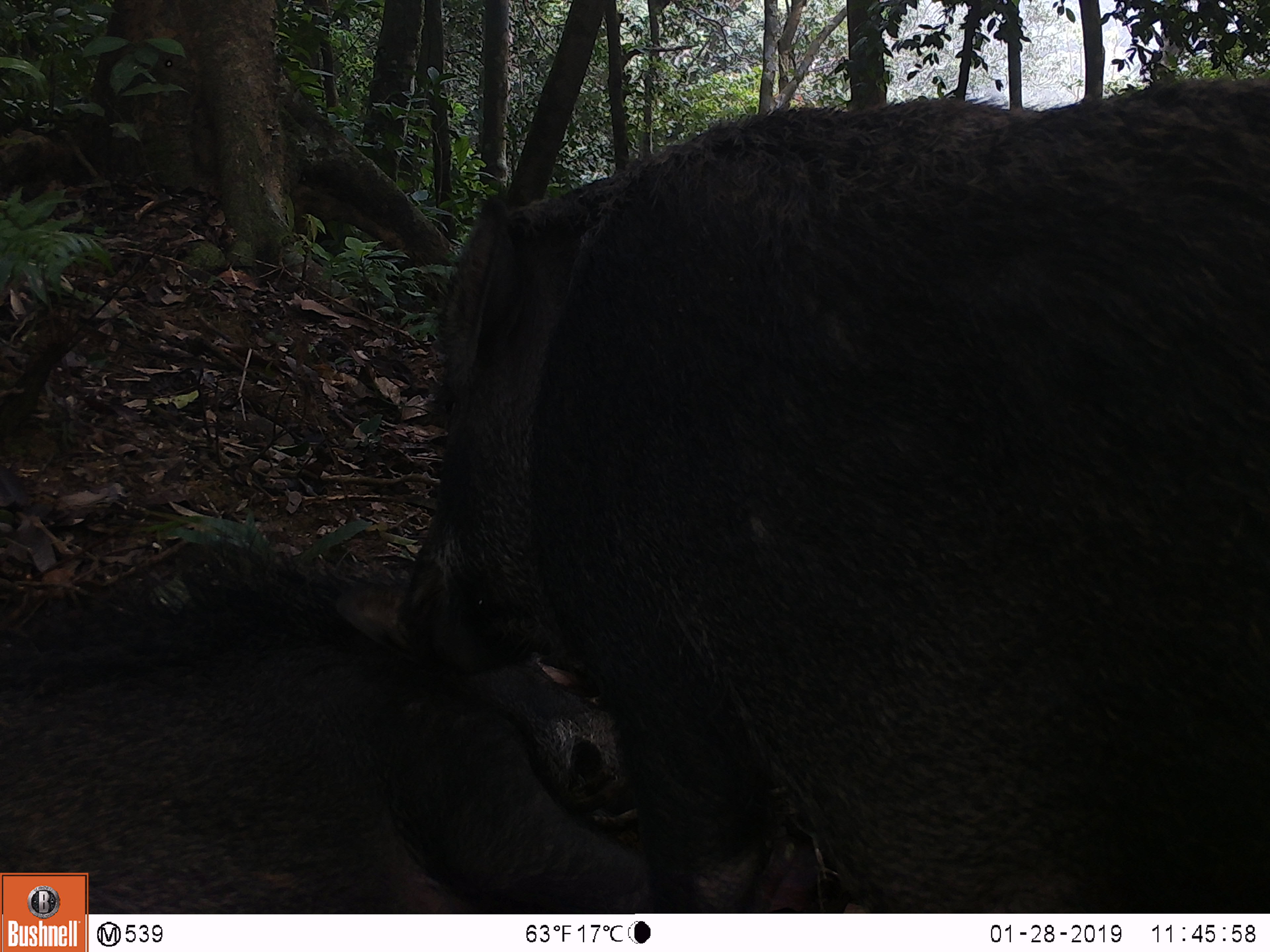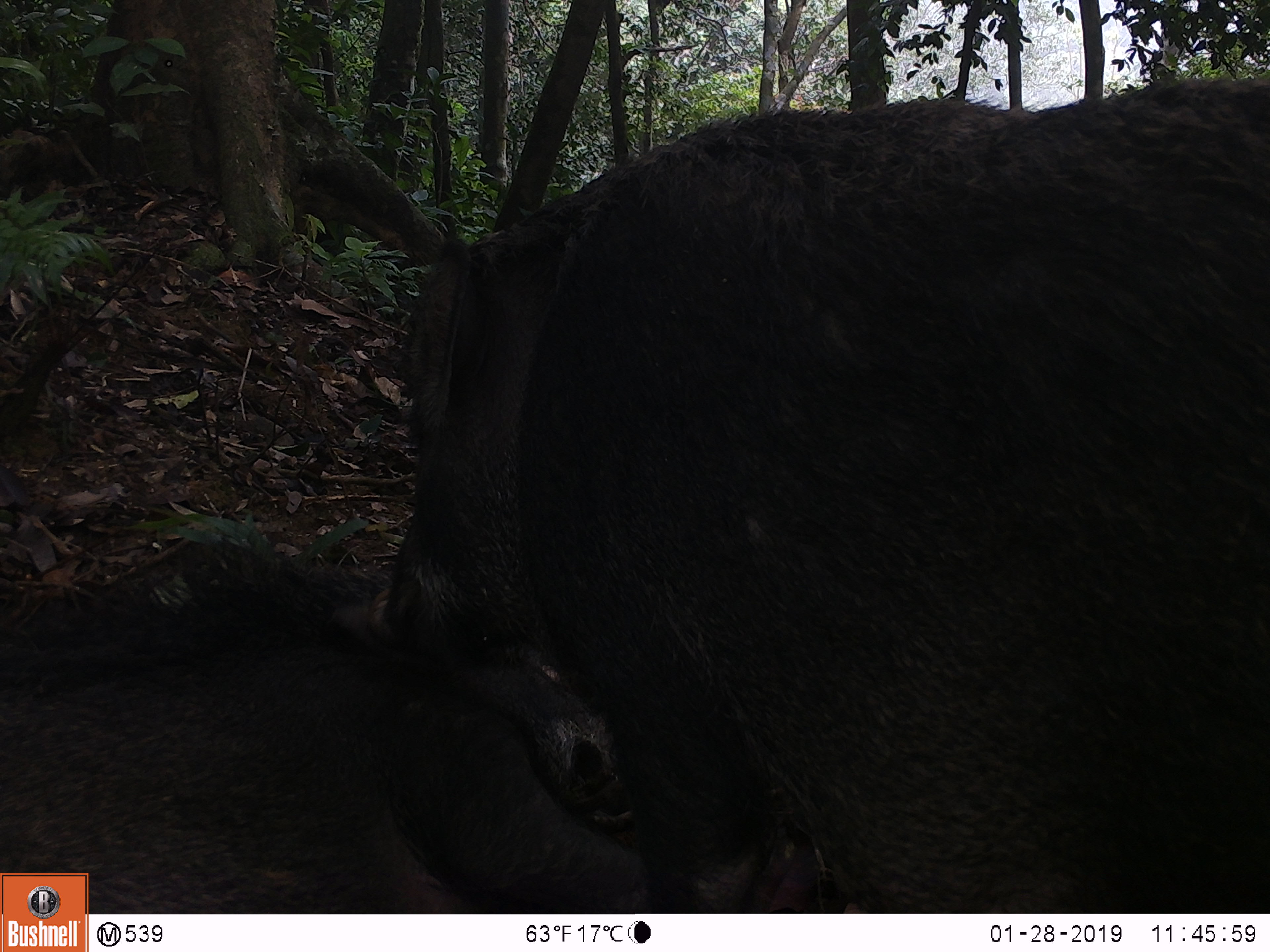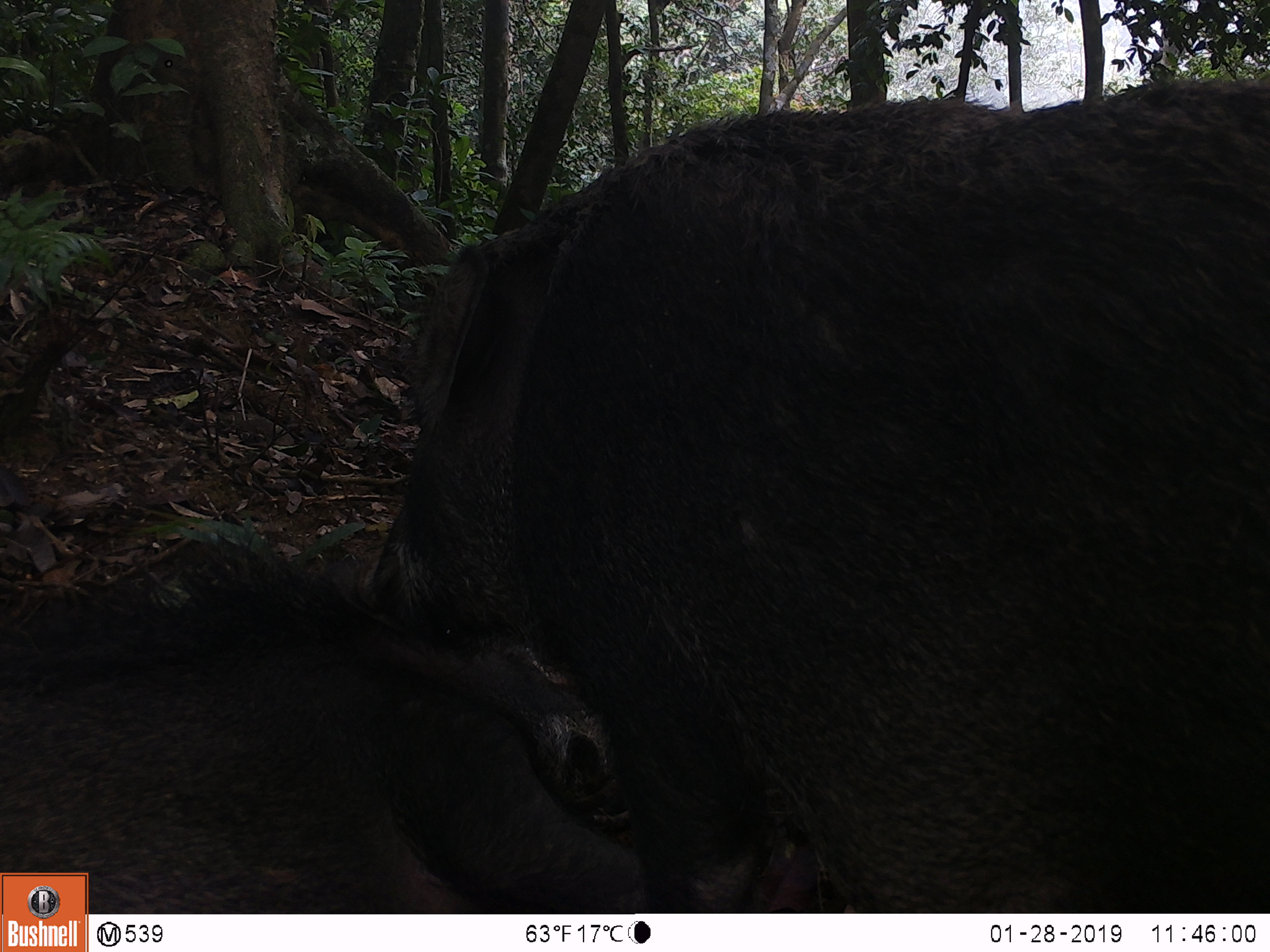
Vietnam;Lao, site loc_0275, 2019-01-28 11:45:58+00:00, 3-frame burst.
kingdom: Animalia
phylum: Chordata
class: Mammalia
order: Artiodactyla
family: Suidae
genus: Sus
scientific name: Sus scrofa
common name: eurasian wild pig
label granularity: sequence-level